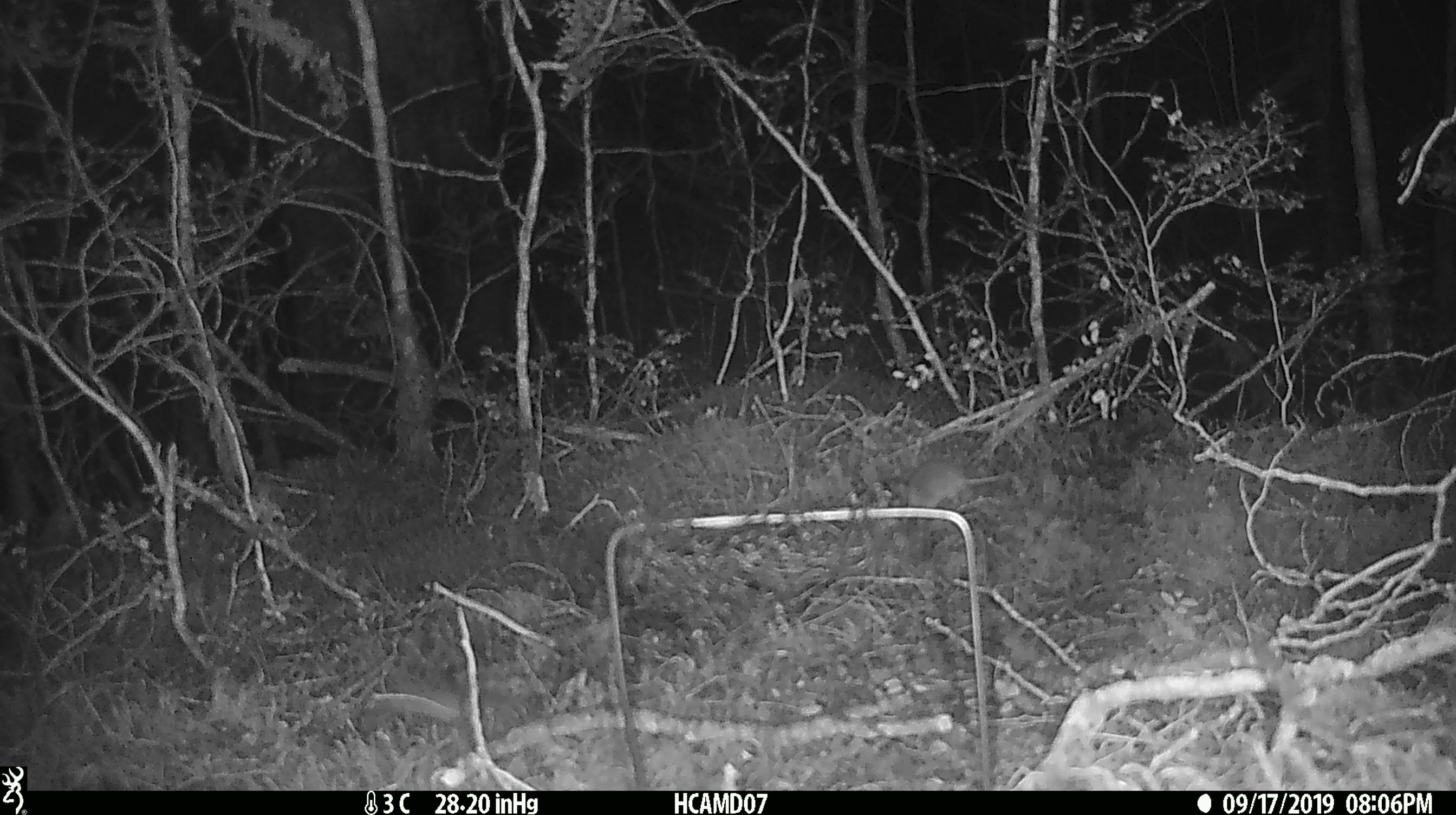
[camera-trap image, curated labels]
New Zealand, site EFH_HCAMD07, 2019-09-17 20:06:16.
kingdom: Animalia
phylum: Chordata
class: Mammalia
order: Rodentia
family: Muridae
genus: Mus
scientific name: Mus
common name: mouse